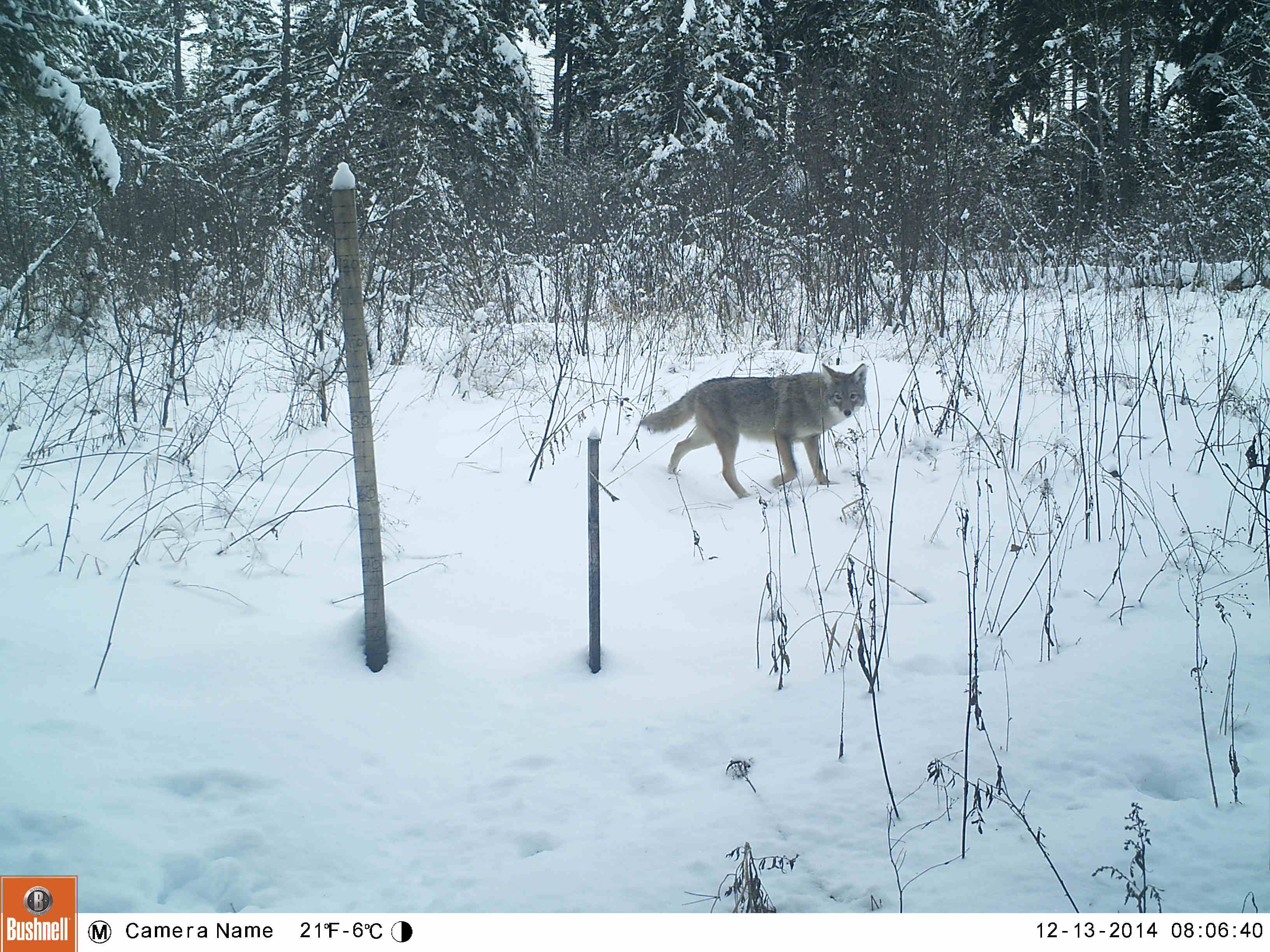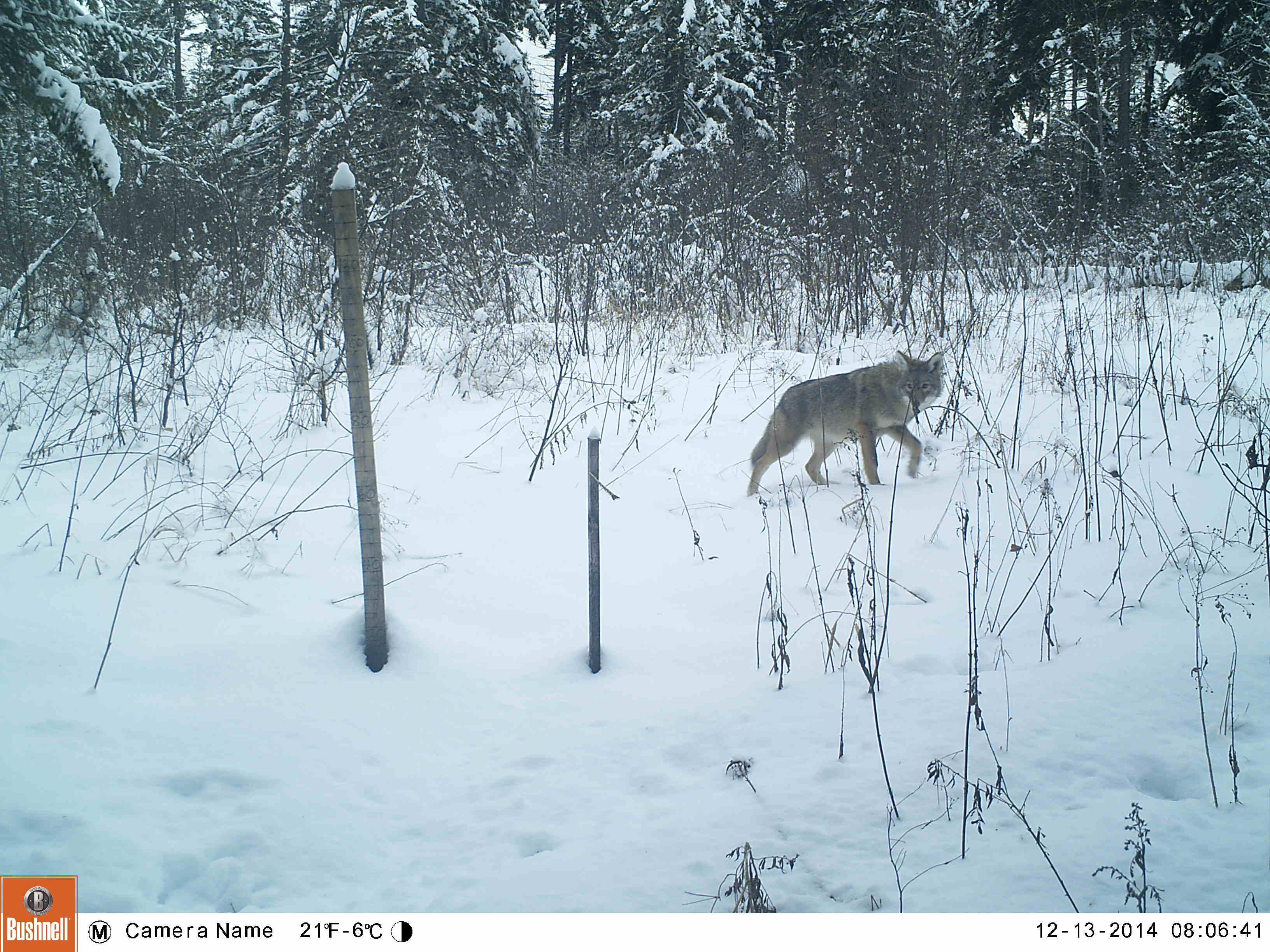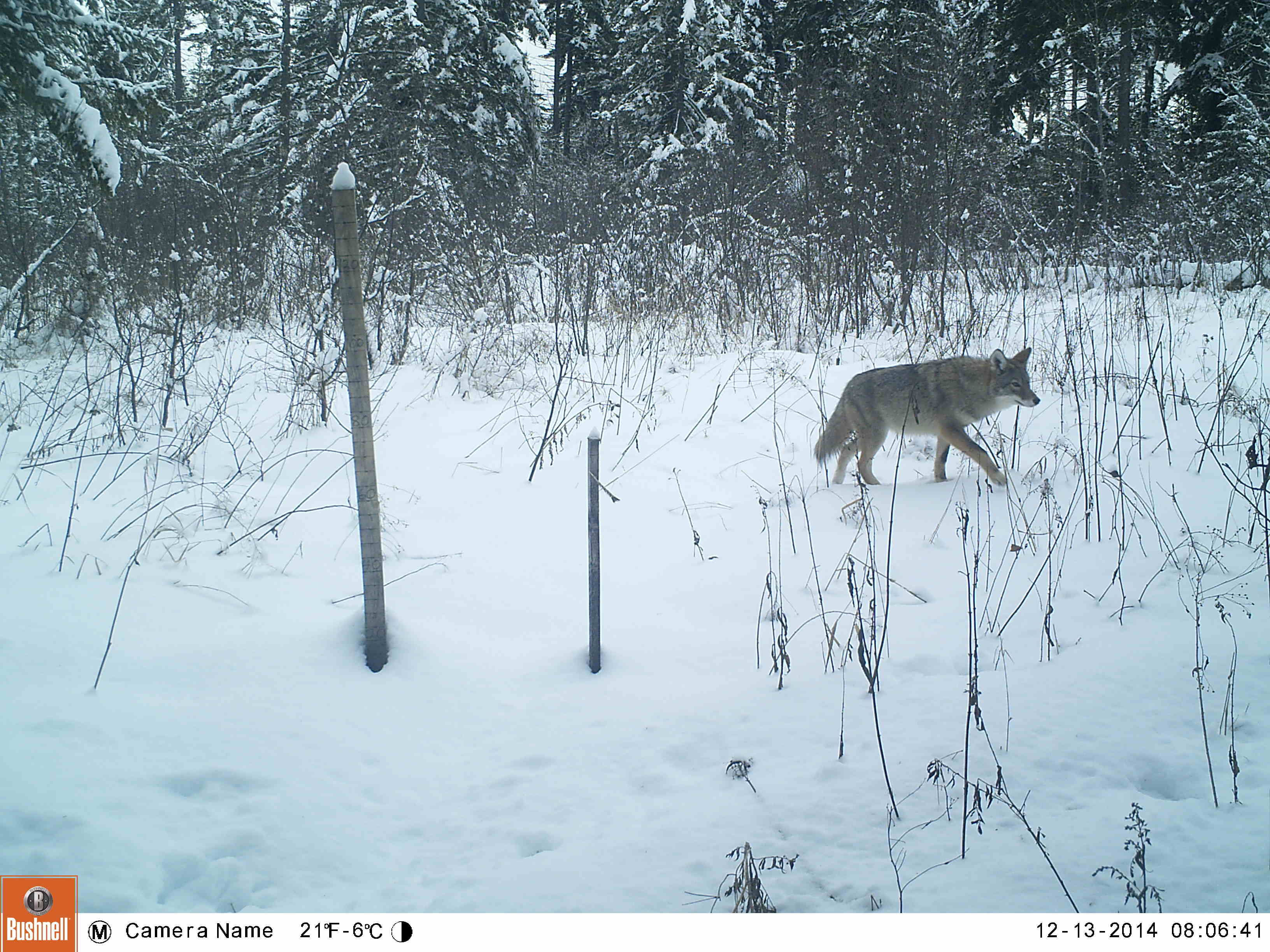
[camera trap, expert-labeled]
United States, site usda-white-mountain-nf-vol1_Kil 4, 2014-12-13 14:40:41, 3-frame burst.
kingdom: Animalia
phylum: Chordata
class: Mammalia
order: Carnivora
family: Canidae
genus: Canis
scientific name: Canis latrans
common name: coyote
Coyote (Canis latrans).